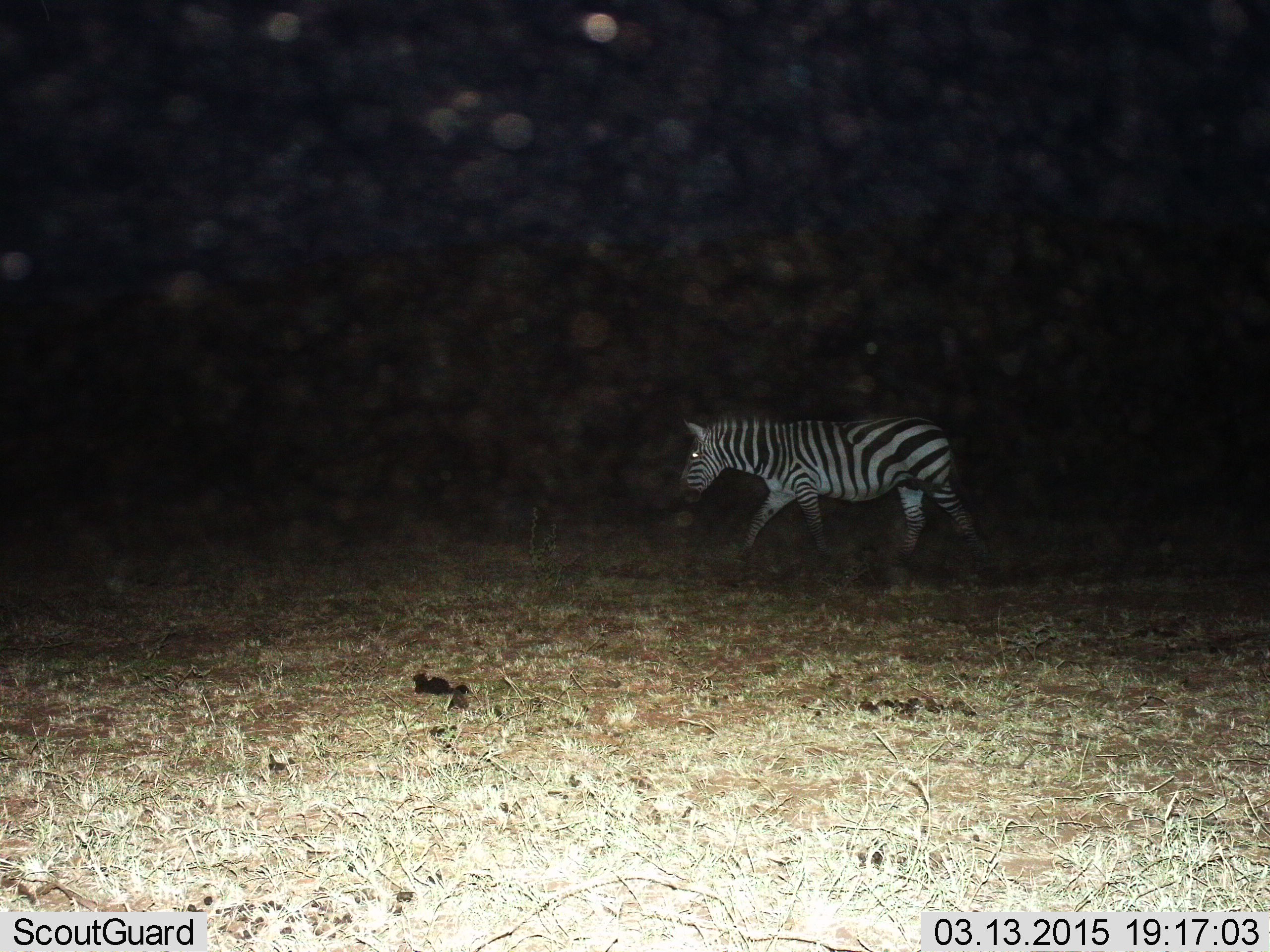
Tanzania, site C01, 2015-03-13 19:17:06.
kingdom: Animalia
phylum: Chordata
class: Mammalia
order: Perissodactyla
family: Equidae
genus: Equus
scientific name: Equus quagga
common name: plains zebra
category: zebra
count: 1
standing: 20%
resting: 0%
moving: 80%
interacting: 0%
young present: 0%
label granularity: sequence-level